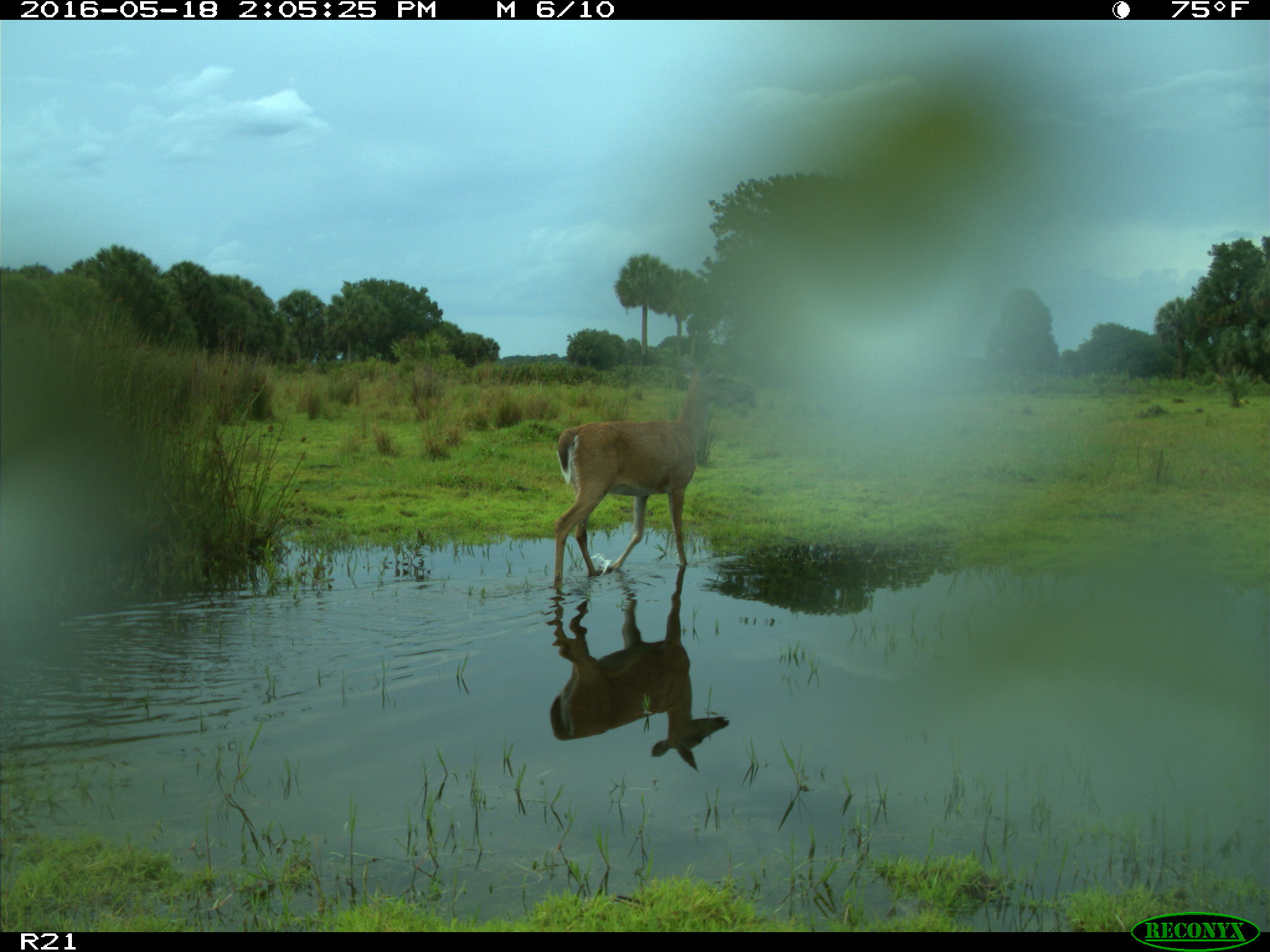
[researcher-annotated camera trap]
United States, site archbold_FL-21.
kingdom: Animalia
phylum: Chordata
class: Mammalia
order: Artiodactyla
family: Cervidae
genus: Odocoileus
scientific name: Odocoileus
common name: deer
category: unidentified deer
Unidentified deer (deer) (Odocoileus).